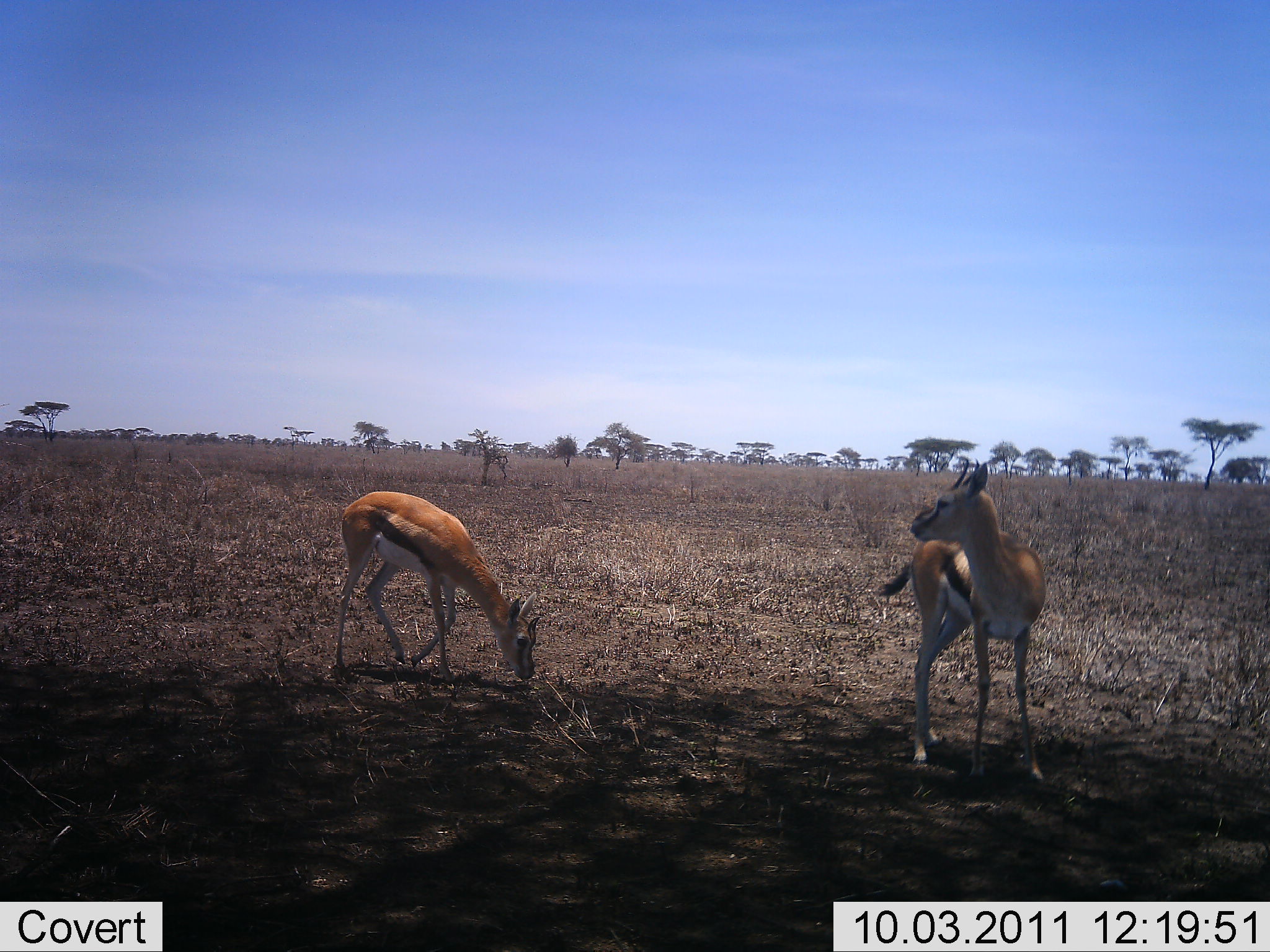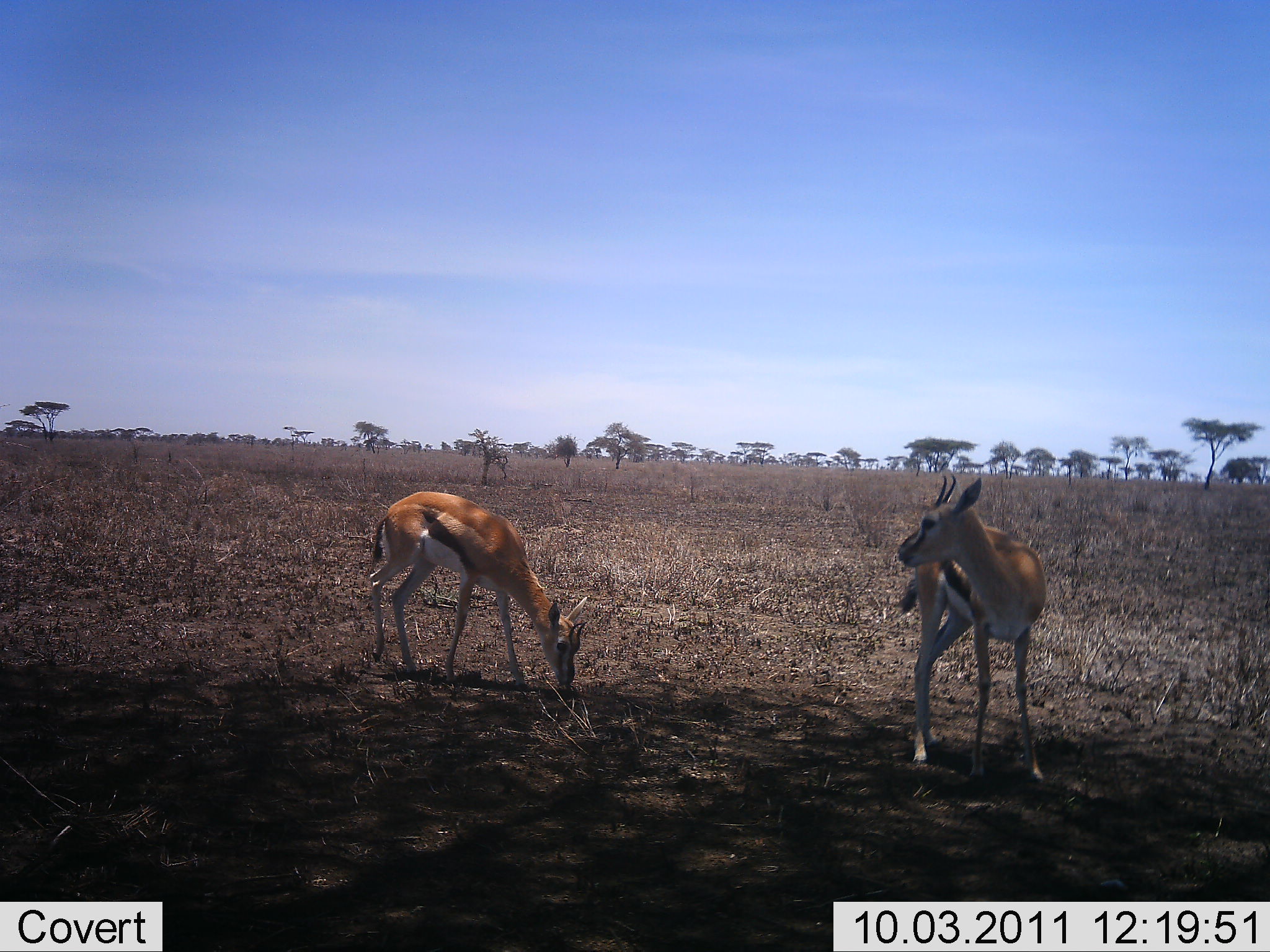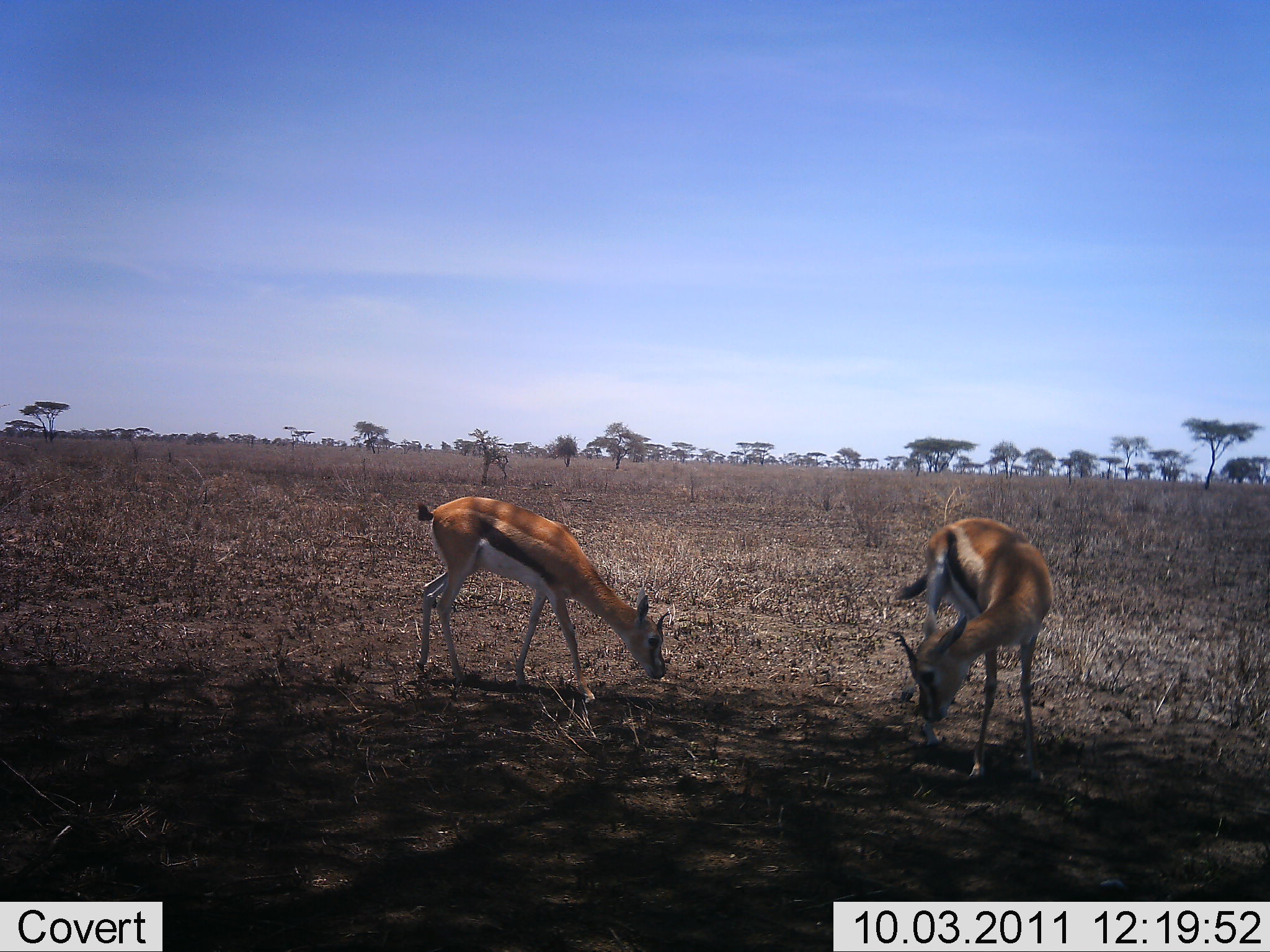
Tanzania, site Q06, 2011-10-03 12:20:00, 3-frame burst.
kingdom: Animalia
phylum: Chordata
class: Mammalia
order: Artiodactyla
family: Bovidae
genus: Eudorcas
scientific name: Eudorcas thomsonii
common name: thomson's gazelle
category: gazellethomsons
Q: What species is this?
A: Gazellethomsons (thomson's gazelle) (Eudorcas thomsonii).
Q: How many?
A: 2.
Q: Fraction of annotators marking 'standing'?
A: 58%.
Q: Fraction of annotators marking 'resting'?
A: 8%.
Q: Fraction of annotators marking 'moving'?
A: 8%.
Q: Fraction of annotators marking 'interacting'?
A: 0%.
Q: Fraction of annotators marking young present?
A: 8%.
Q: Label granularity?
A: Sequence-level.